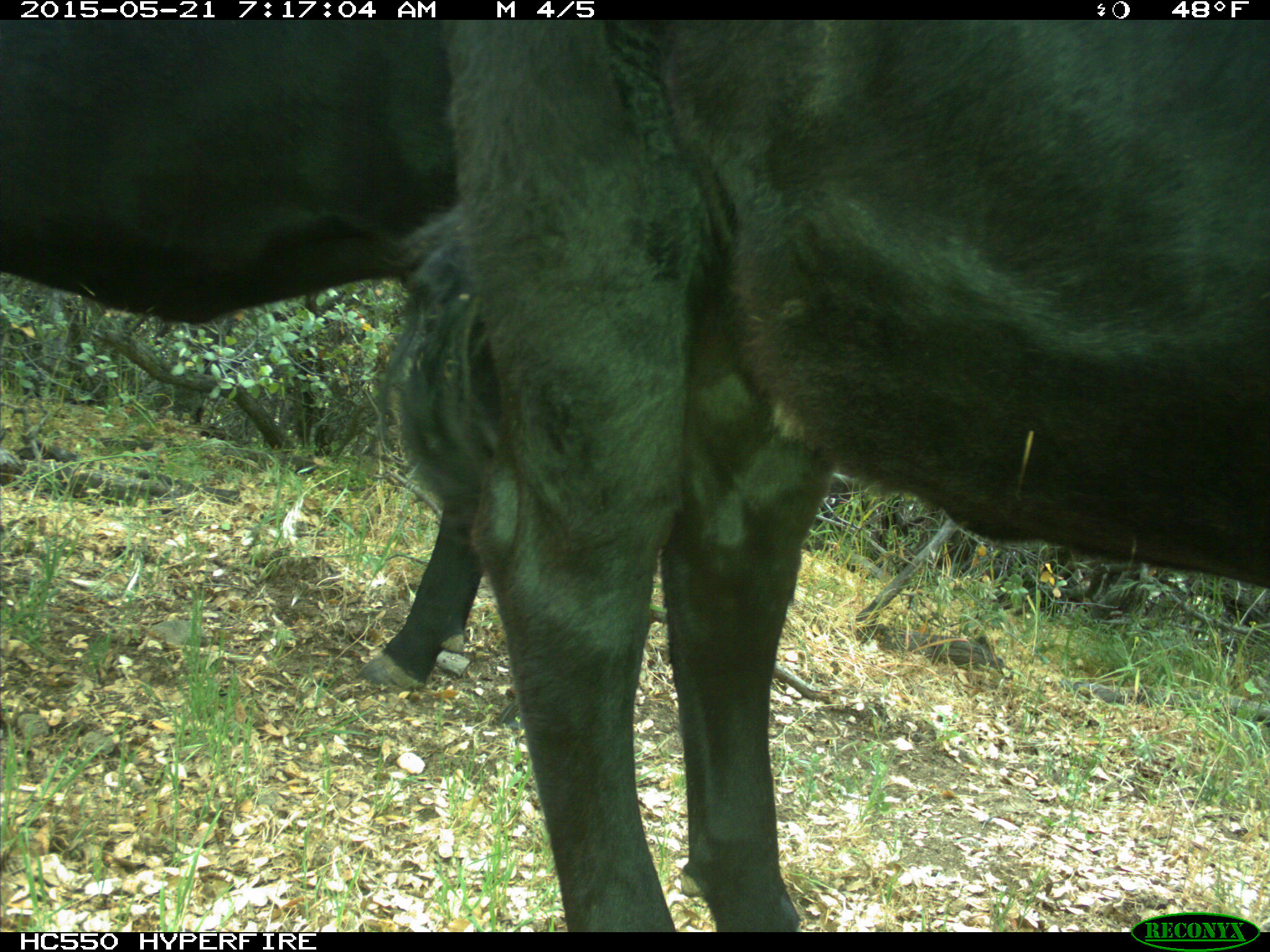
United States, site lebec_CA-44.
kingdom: Animalia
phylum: Chordata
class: Mammalia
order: Artiodactyla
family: Bovidae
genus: Bos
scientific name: Bos taurus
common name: domestic cow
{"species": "Bos taurus (domestic cow)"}